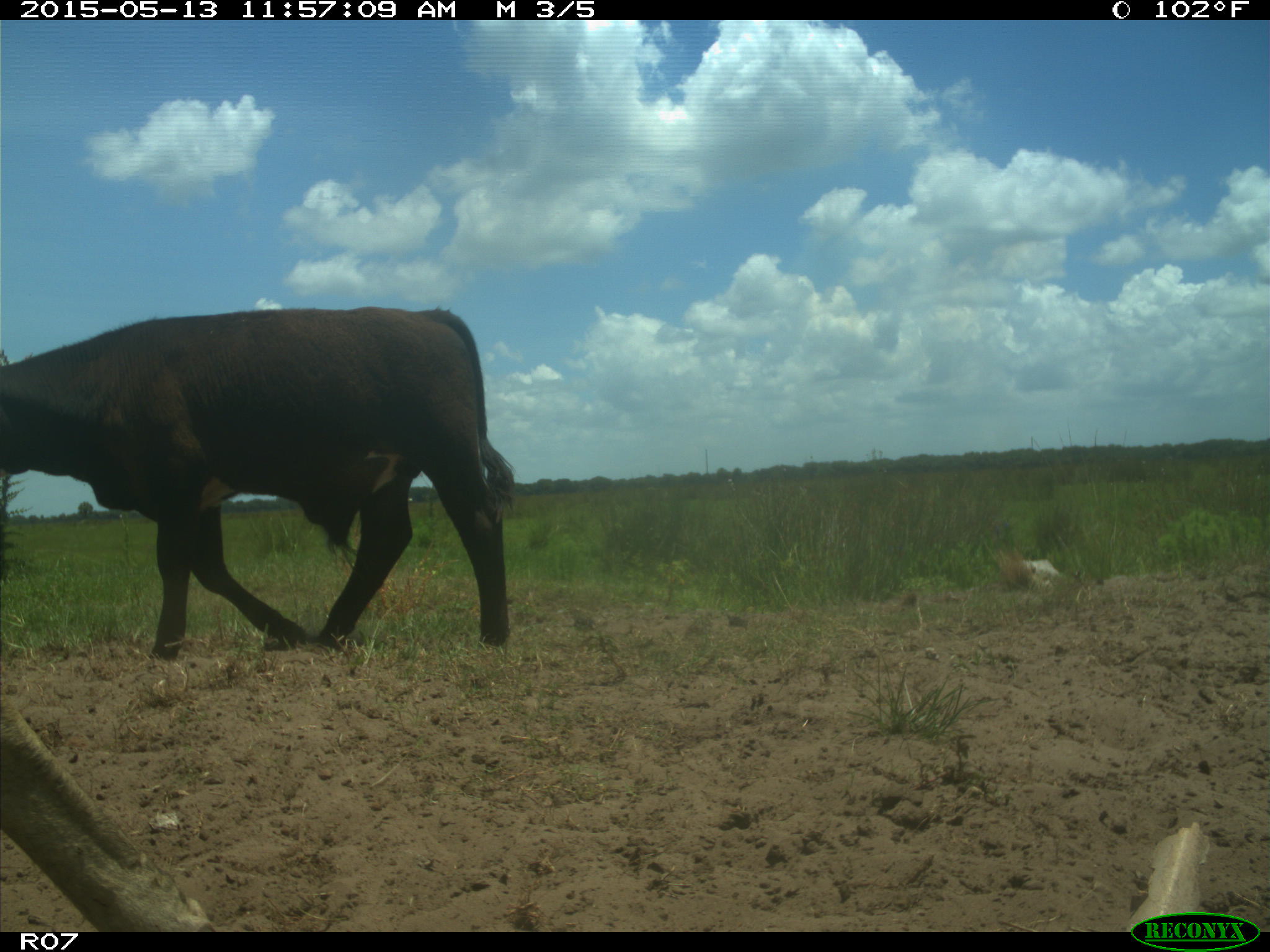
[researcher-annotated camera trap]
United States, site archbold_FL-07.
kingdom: Animalia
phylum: Chordata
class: Mammalia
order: Artiodactyla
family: Bovidae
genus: Bos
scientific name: Bos taurus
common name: domestic cow